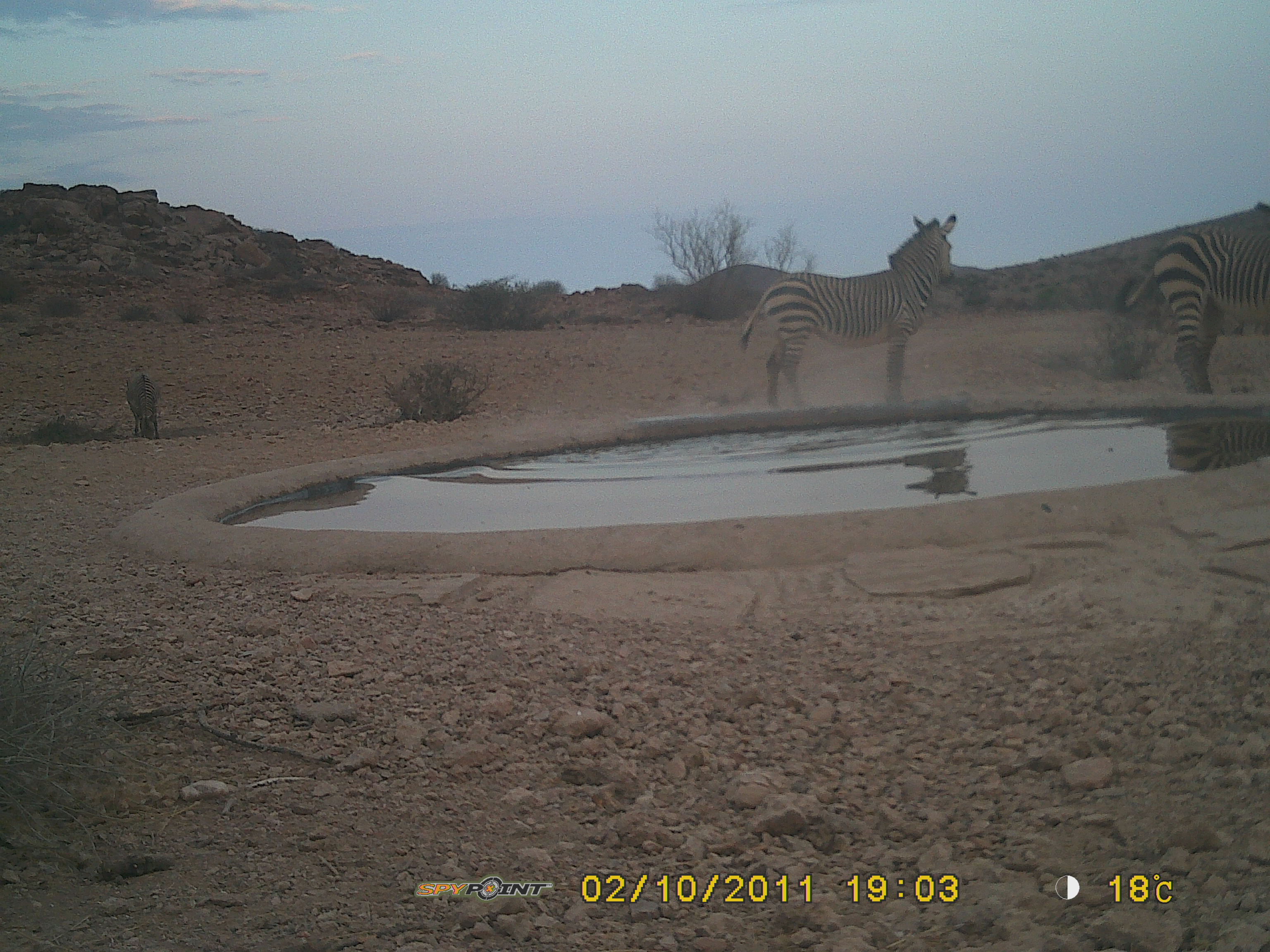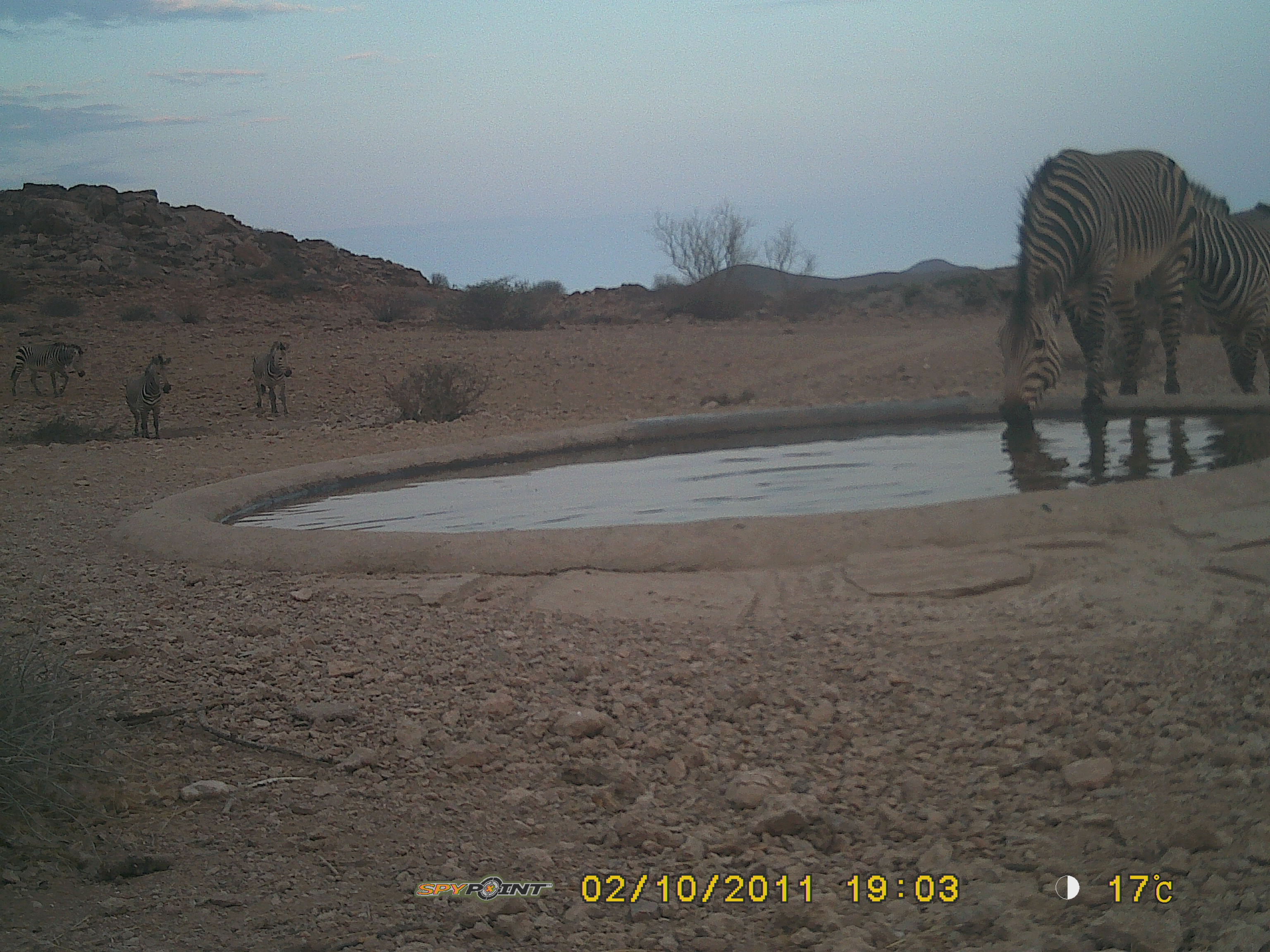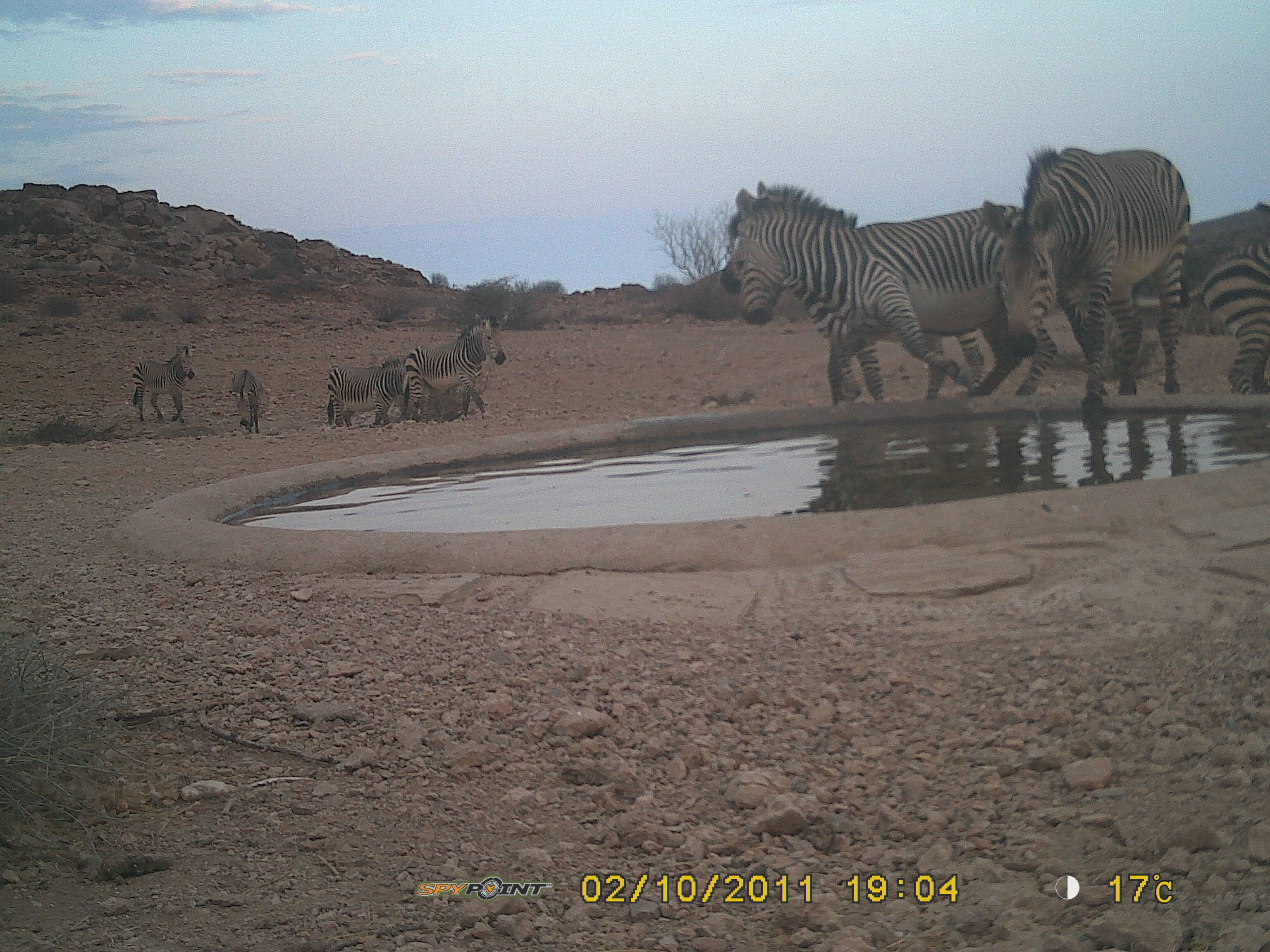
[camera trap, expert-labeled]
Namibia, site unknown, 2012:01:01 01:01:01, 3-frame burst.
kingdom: Animalia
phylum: Chordata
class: Mammalia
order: Perissodactyla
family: Equidae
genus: Equus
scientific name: Equus zebra hartmannae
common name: hartmann's mountain zebra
Equus zebra hartmannae (hartmann's mountain zebra).